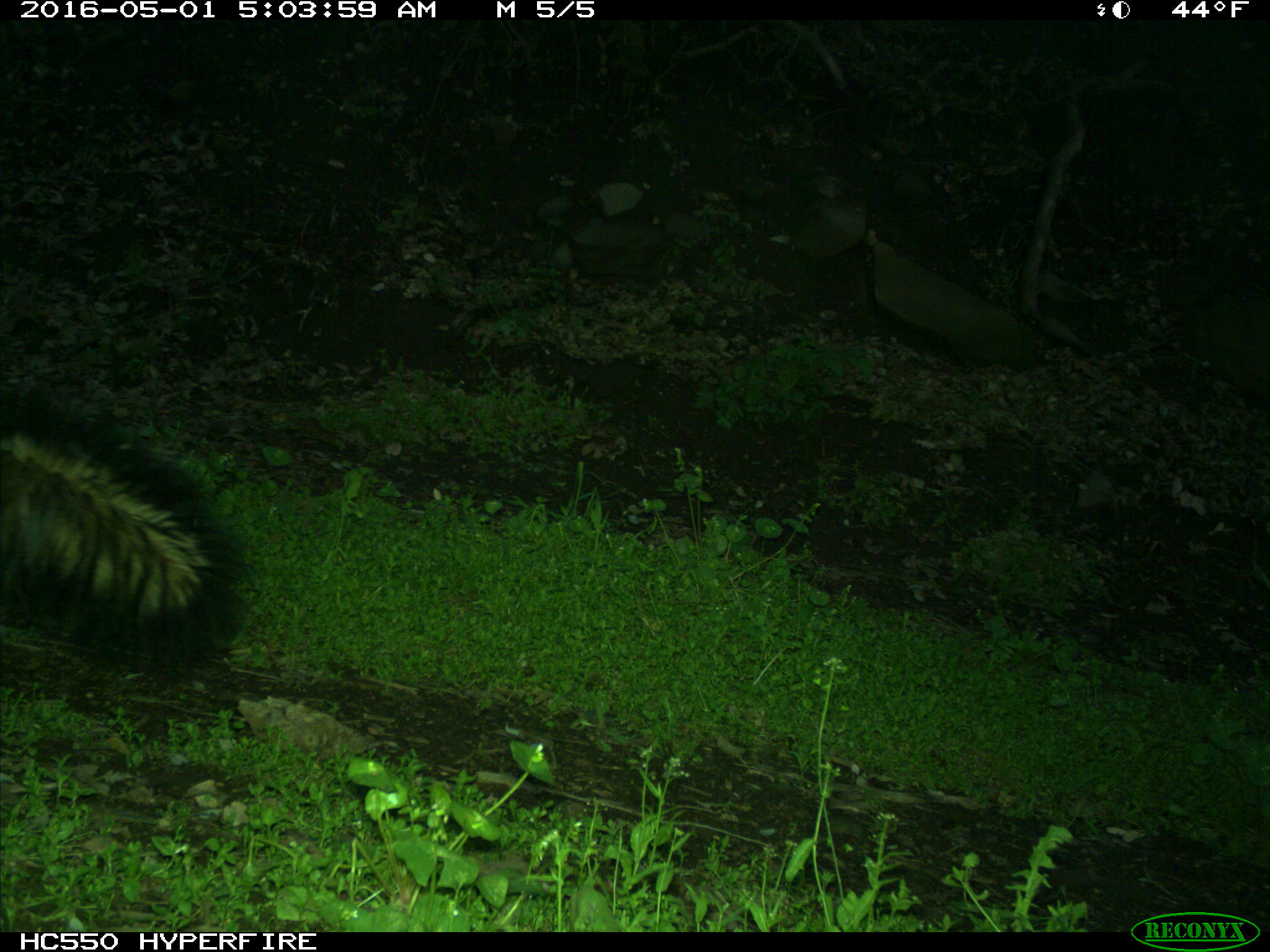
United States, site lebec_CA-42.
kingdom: Animalia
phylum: Chordata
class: Mammalia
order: Carnivora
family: Mephitidae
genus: Mephitis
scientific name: Mephitis mephitis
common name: striped skunk